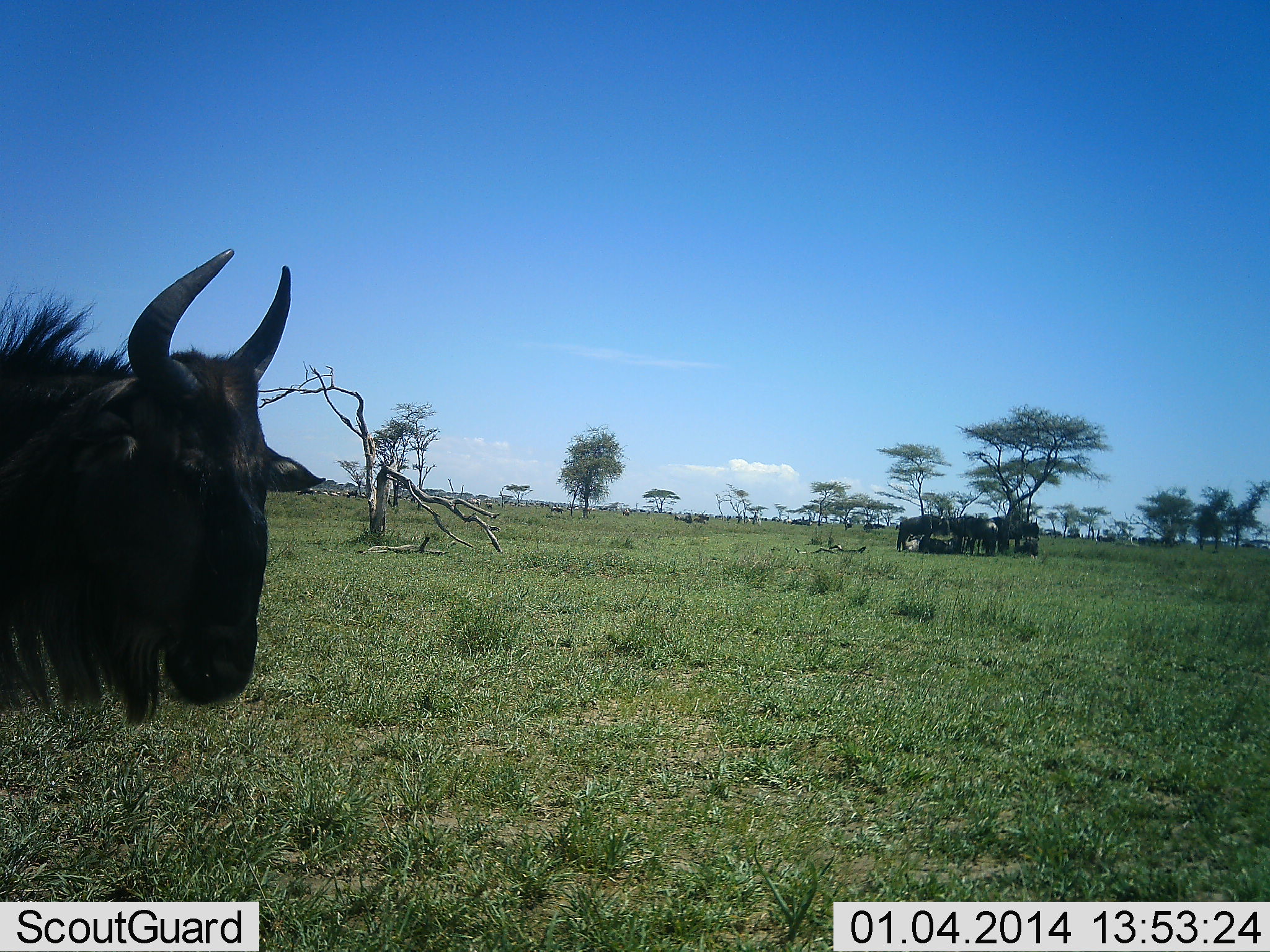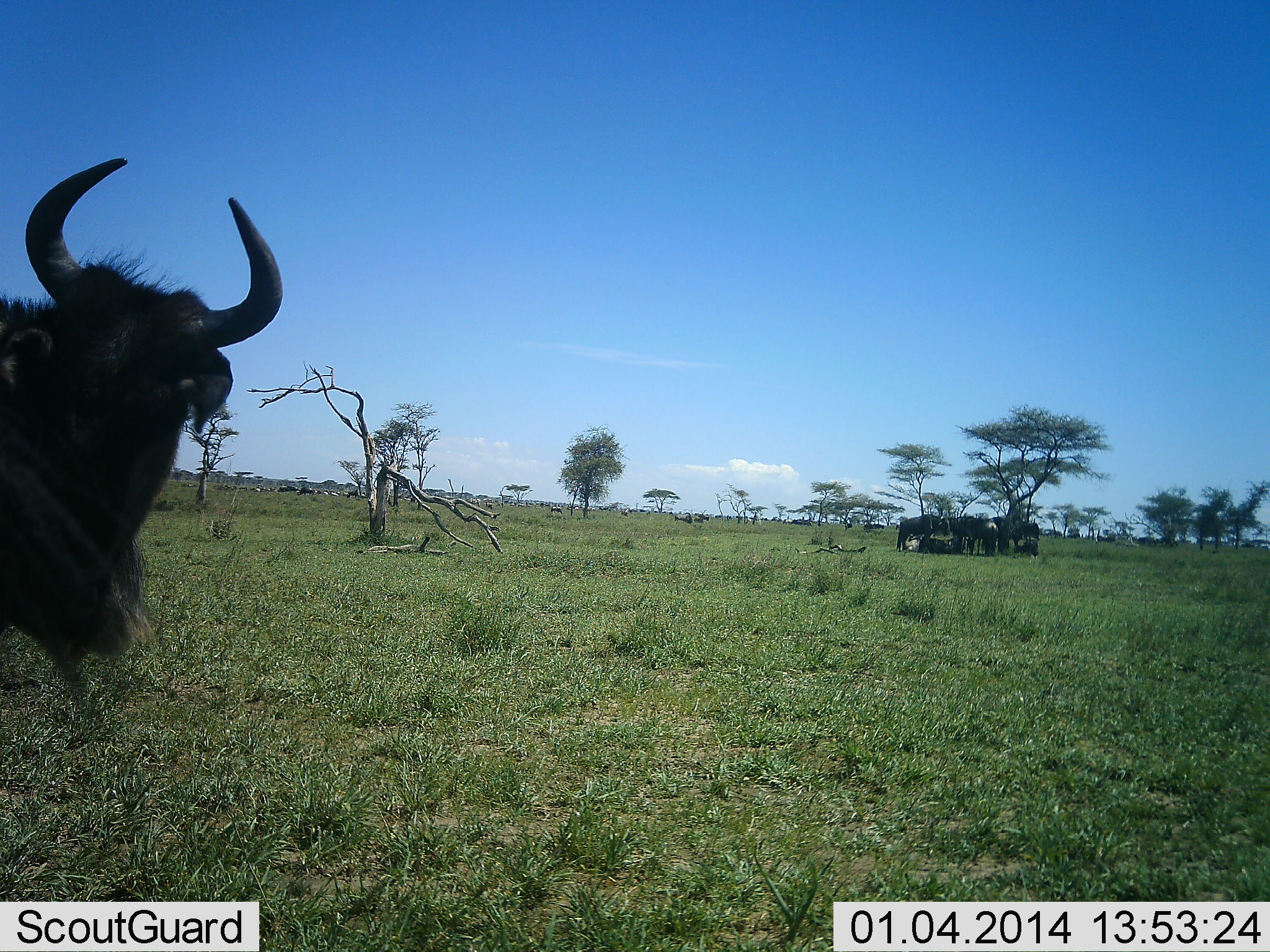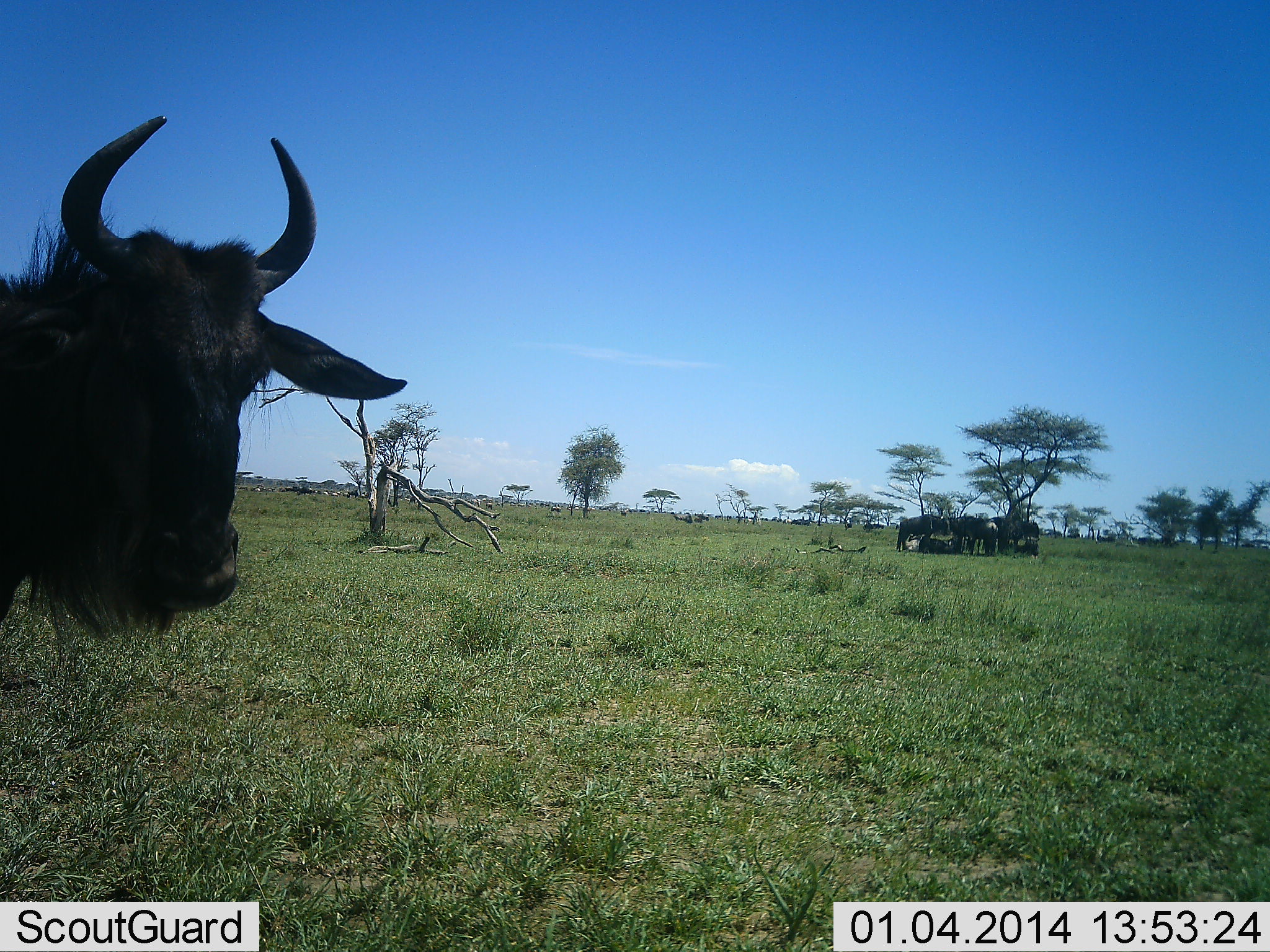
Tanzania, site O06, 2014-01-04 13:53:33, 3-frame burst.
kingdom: Animalia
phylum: Chordata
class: Mammalia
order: Artiodactyla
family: Bovidae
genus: Connochaetes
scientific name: Connochaetes taurinus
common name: blue wildebeest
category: wildebeest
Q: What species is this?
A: Wildebeest (blue wildebeest) (Connochaetes taurinus).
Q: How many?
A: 11-50.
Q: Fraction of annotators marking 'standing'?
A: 80%.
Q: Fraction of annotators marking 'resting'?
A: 50%.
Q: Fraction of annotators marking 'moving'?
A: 30%.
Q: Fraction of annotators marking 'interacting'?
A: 10%.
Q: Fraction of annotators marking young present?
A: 10%.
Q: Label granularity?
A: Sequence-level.